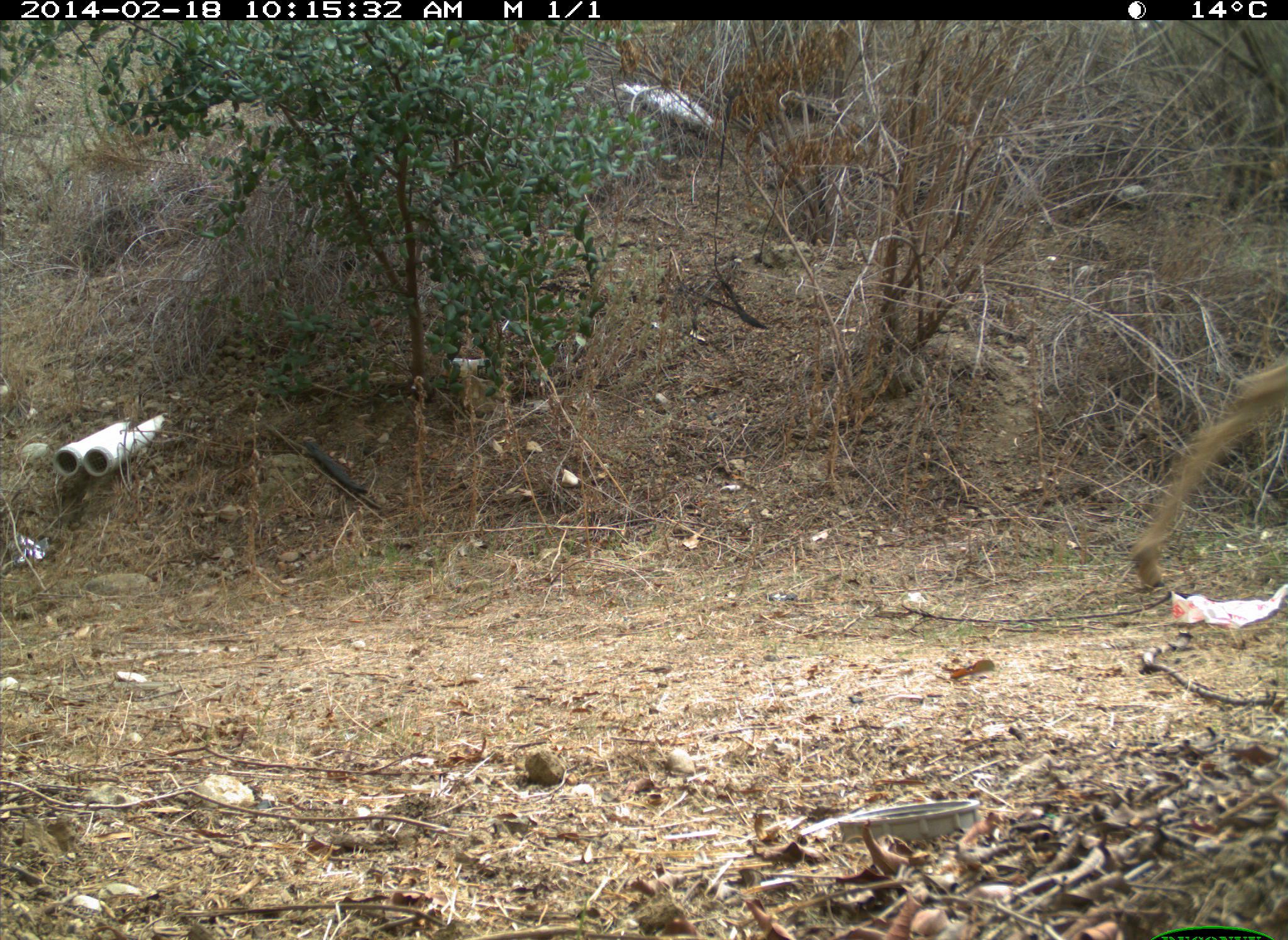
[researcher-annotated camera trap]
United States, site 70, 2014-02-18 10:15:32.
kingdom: Animalia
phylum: Chordata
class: Mammalia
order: Artiodactyla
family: Cervidae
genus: Odocoileus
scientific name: Odocoileus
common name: deer